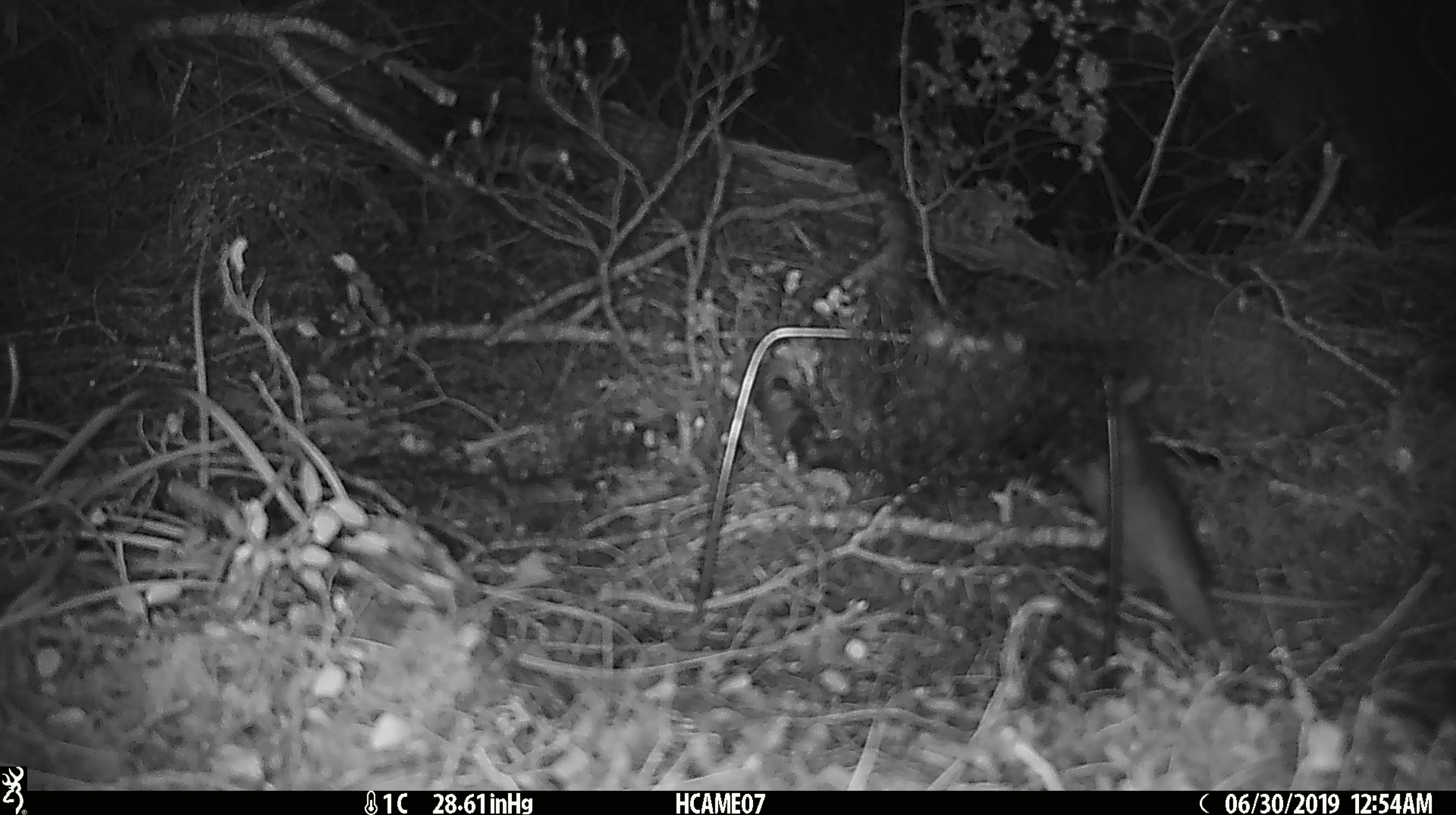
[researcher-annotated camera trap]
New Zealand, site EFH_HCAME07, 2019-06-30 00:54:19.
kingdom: Animalia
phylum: Chordata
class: Mammalia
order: Rodentia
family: Muridae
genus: Rattus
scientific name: Rattus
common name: rat